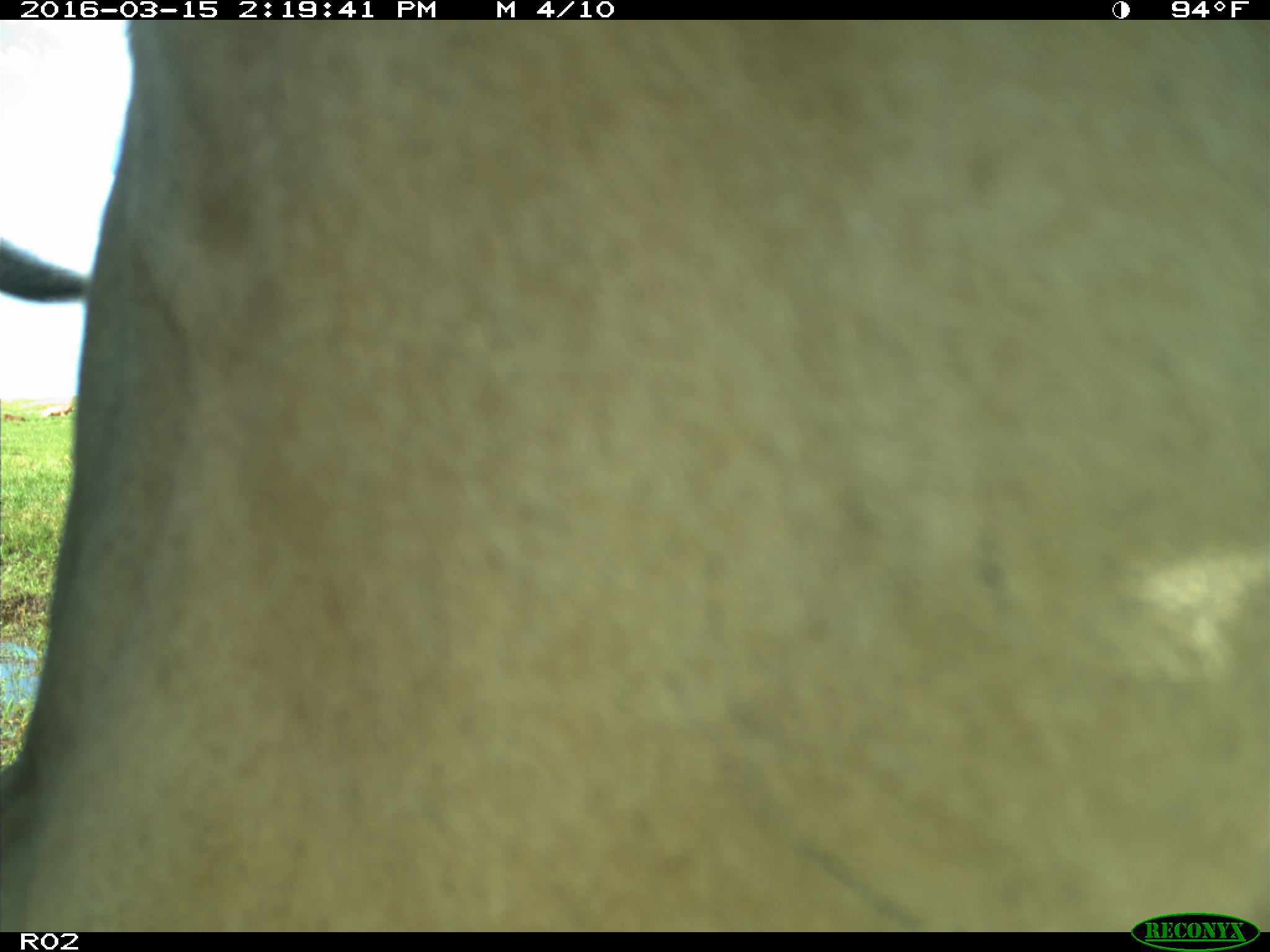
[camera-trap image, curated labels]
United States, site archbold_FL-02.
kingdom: Animalia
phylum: Chordata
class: Mammalia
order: Artiodactyla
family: Bovidae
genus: Bos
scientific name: Bos taurus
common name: domestic cow